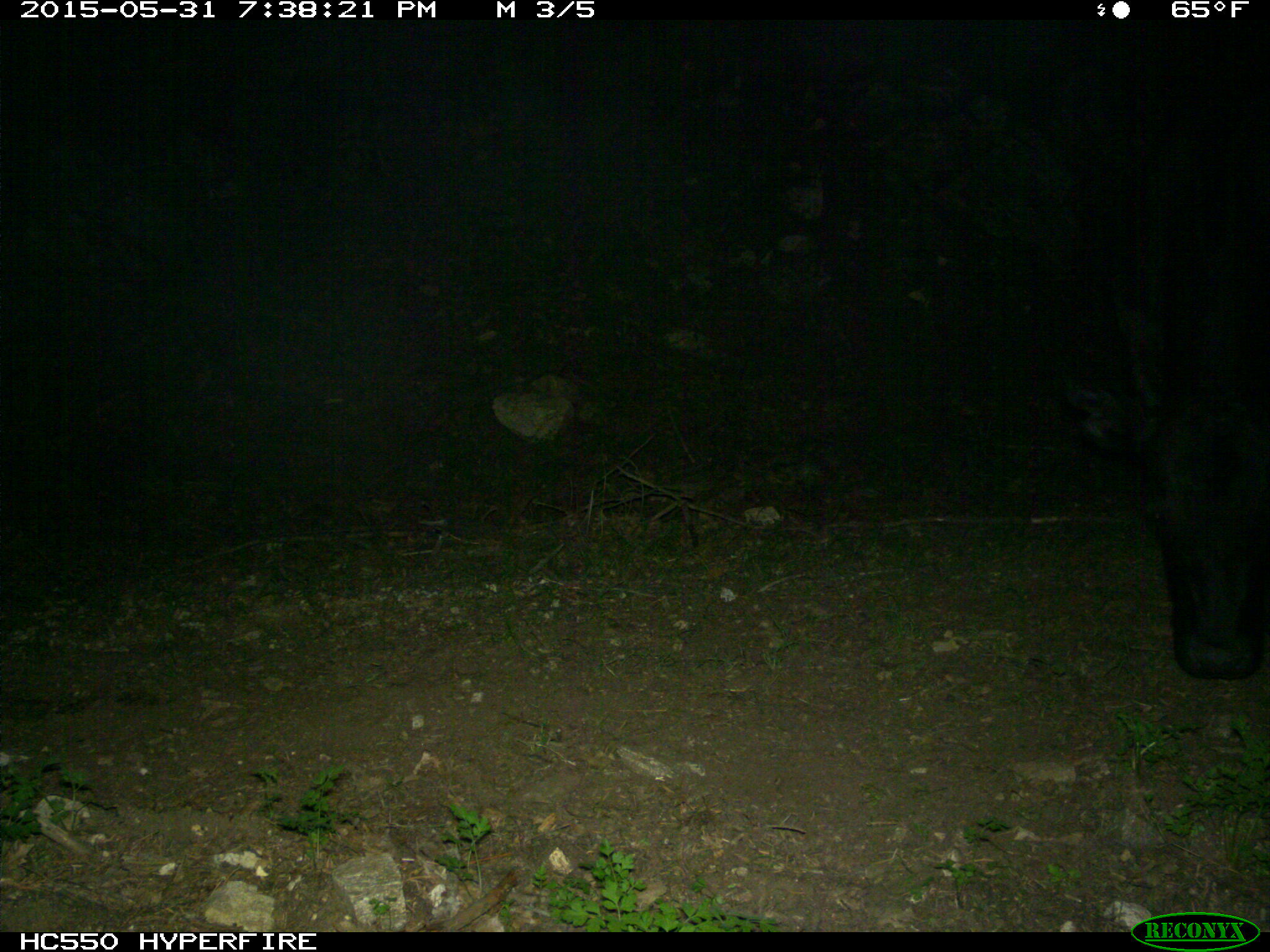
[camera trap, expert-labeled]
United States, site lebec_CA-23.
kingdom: Animalia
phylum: Chordata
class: Mammalia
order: Artiodactyla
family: Bovidae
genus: Bos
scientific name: Bos taurus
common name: domestic cow